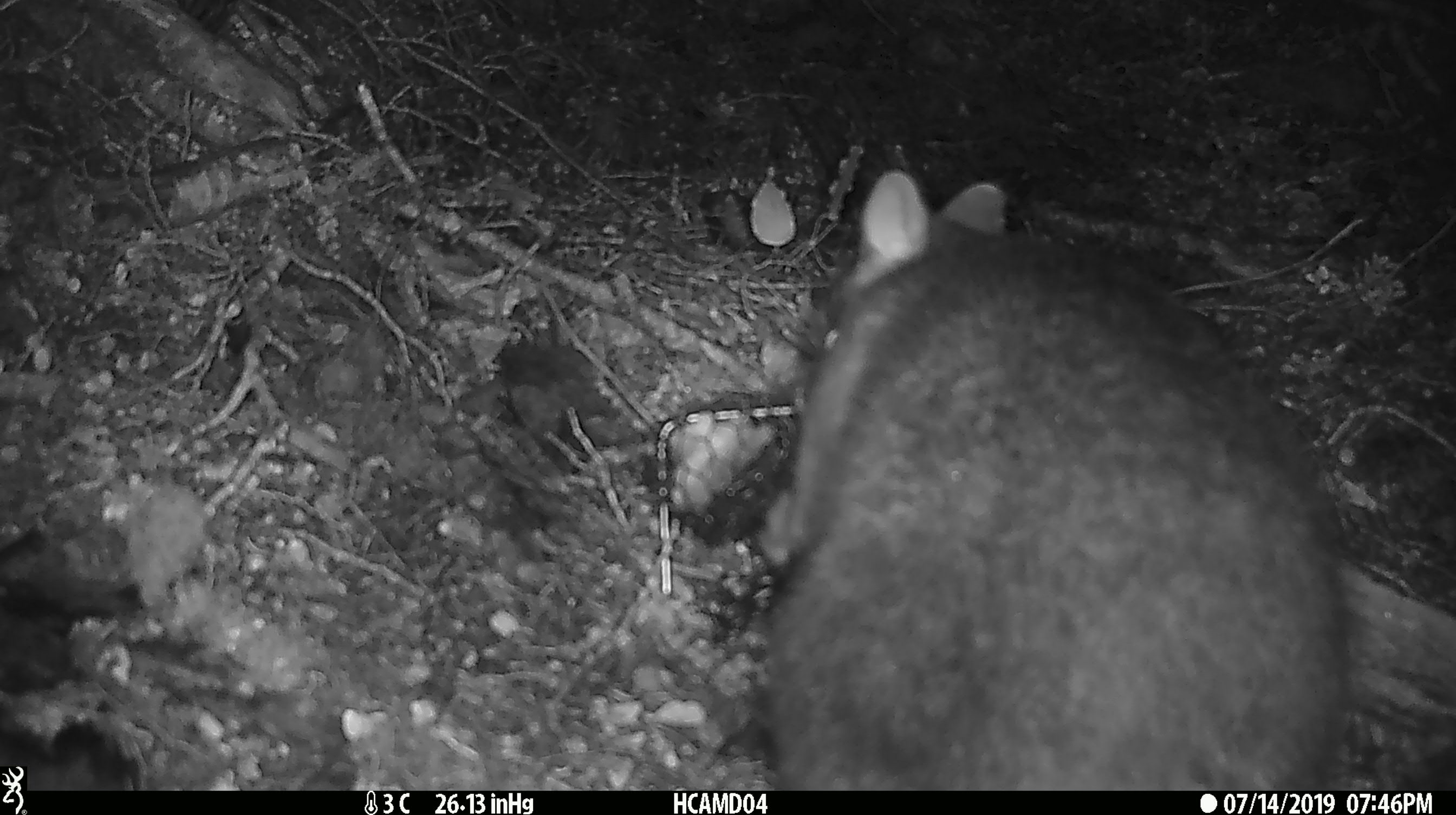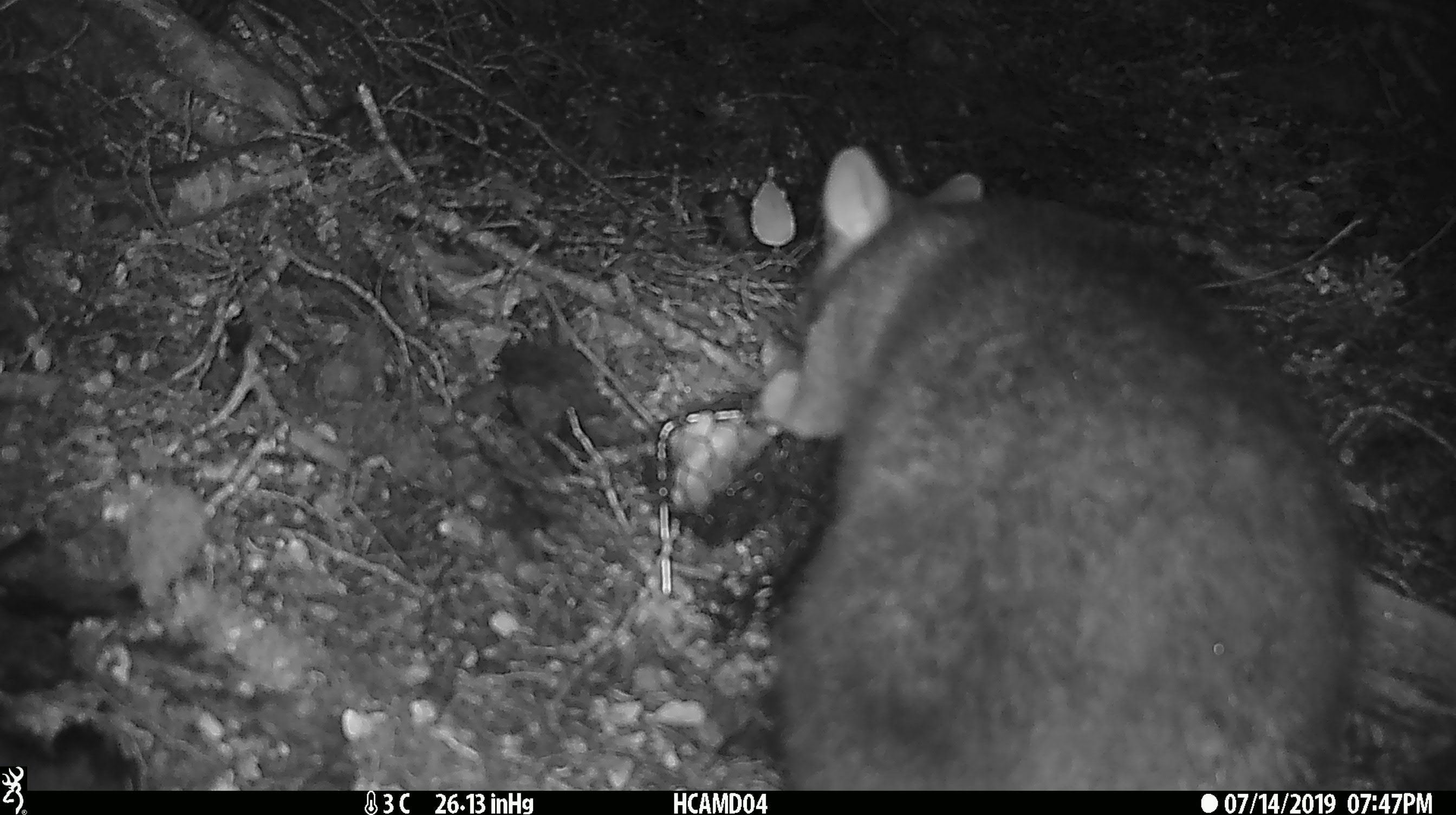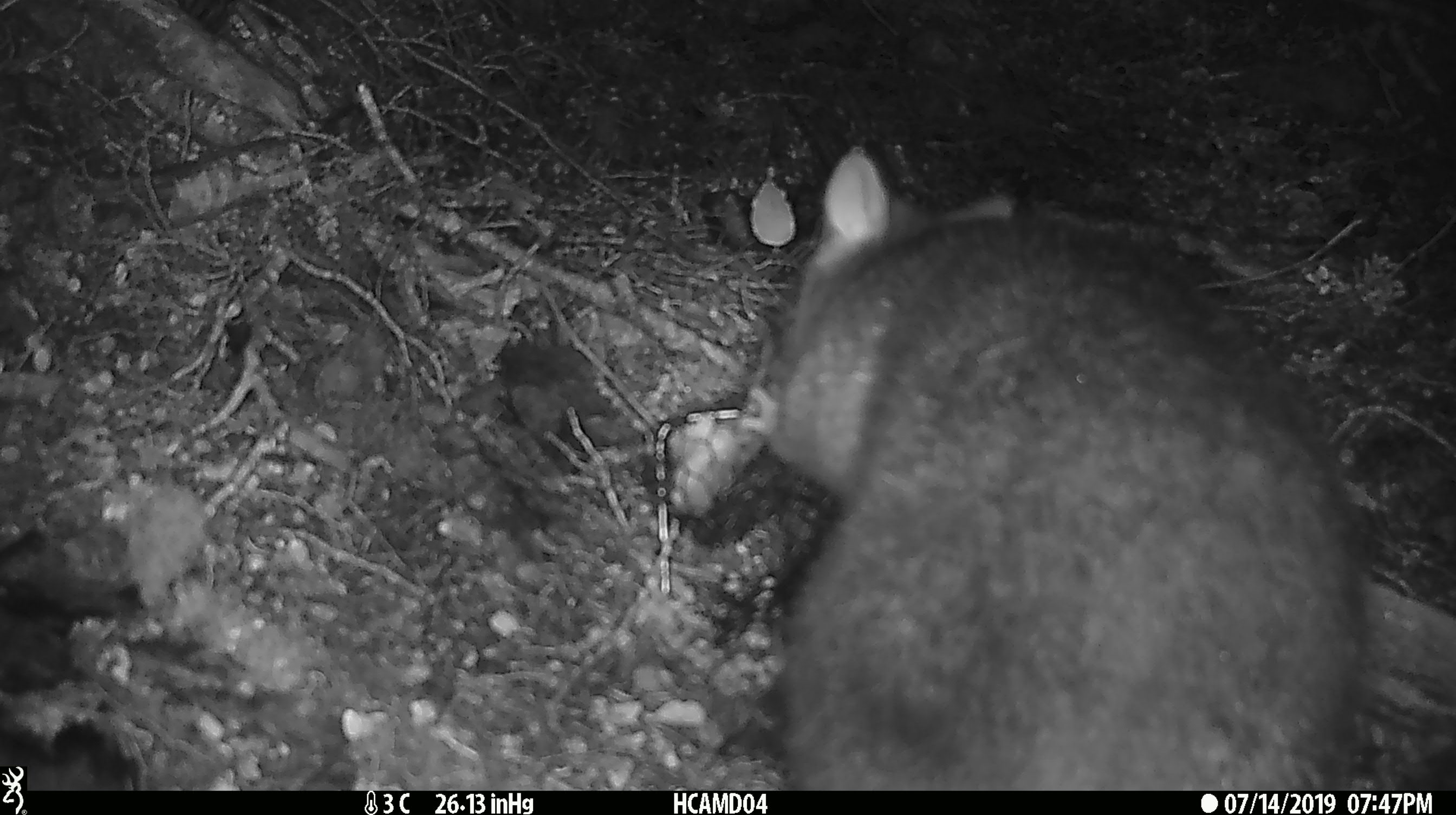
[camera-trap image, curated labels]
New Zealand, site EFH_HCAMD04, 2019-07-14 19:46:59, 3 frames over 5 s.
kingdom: Animalia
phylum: Chordata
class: Mammalia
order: Diprotodontia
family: Phalangeridae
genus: Trichosurus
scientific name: Trichosurus vulpecula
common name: common brushtail possum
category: possum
Possum (common brushtail possum) (Trichosurus vulpecula).